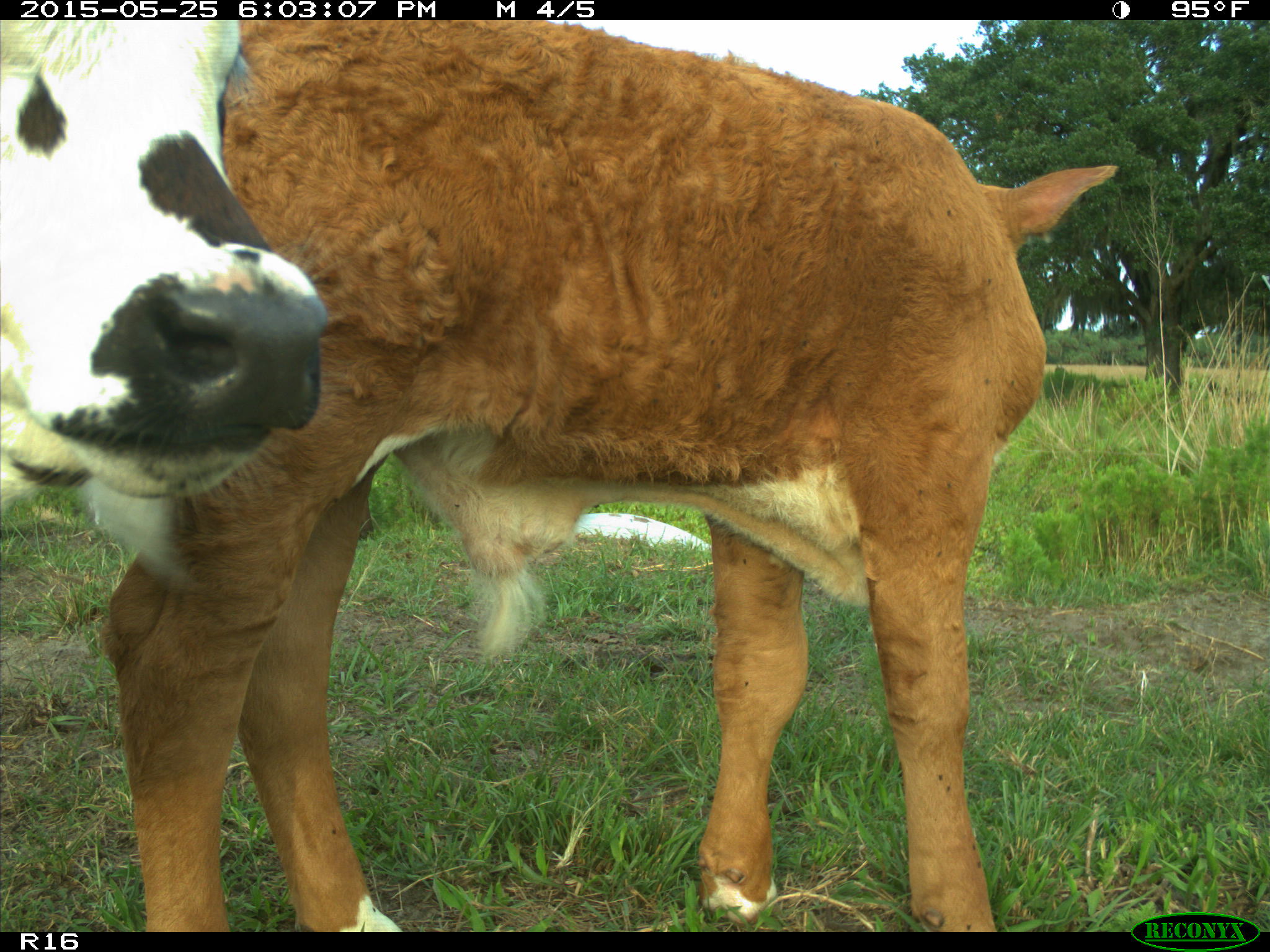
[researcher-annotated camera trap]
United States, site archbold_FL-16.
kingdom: Animalia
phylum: Chordata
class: Mammalia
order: Artiodactyla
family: Bovidae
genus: Bos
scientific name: Bos taurus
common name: domestic cow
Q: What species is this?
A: Bos taurus (domestic cow).